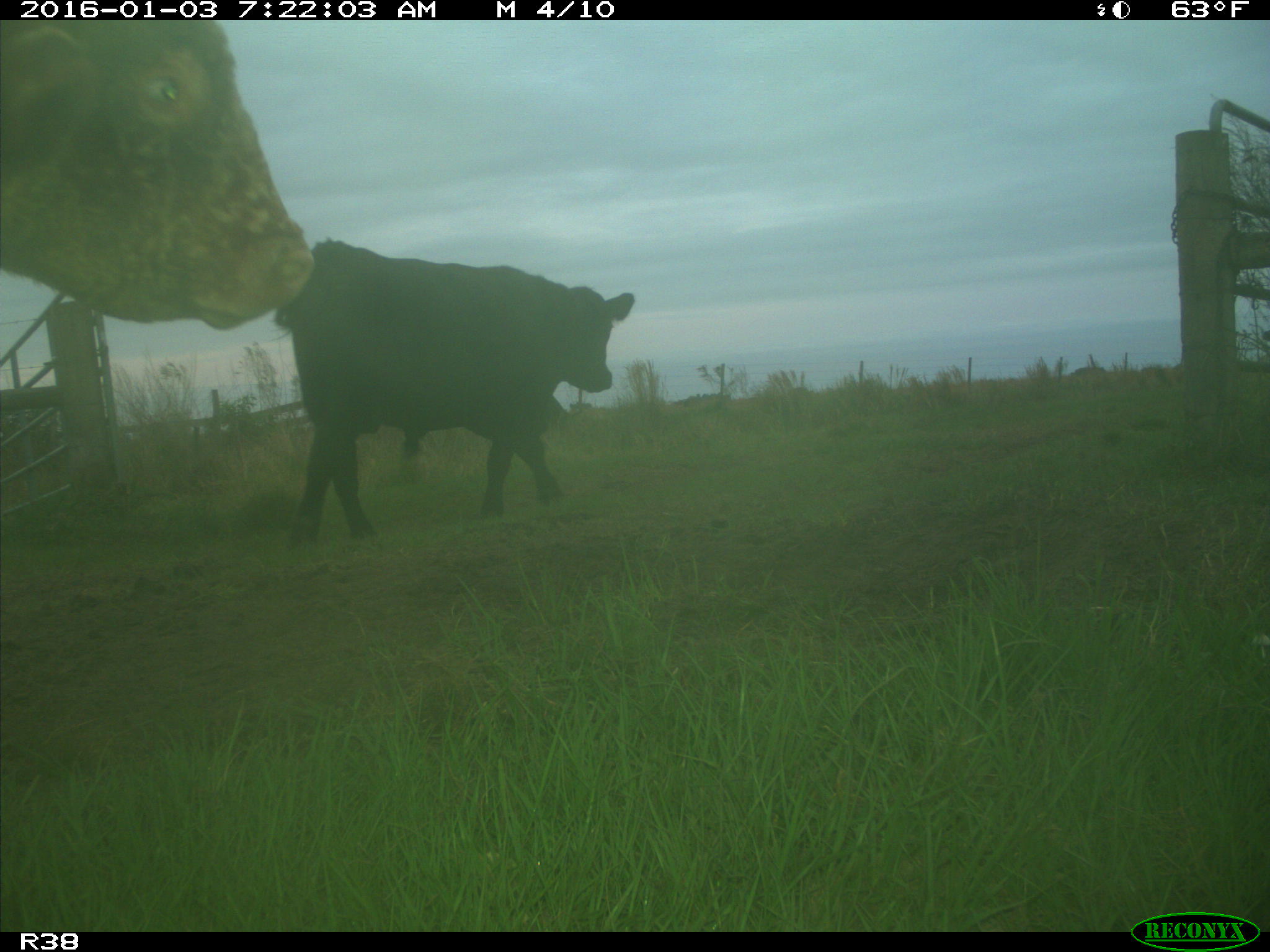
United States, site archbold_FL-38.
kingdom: Animalia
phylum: Chordata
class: Mammalia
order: Artiodactyla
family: Bovidae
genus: Bos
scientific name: Bos taurus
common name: domestic cow